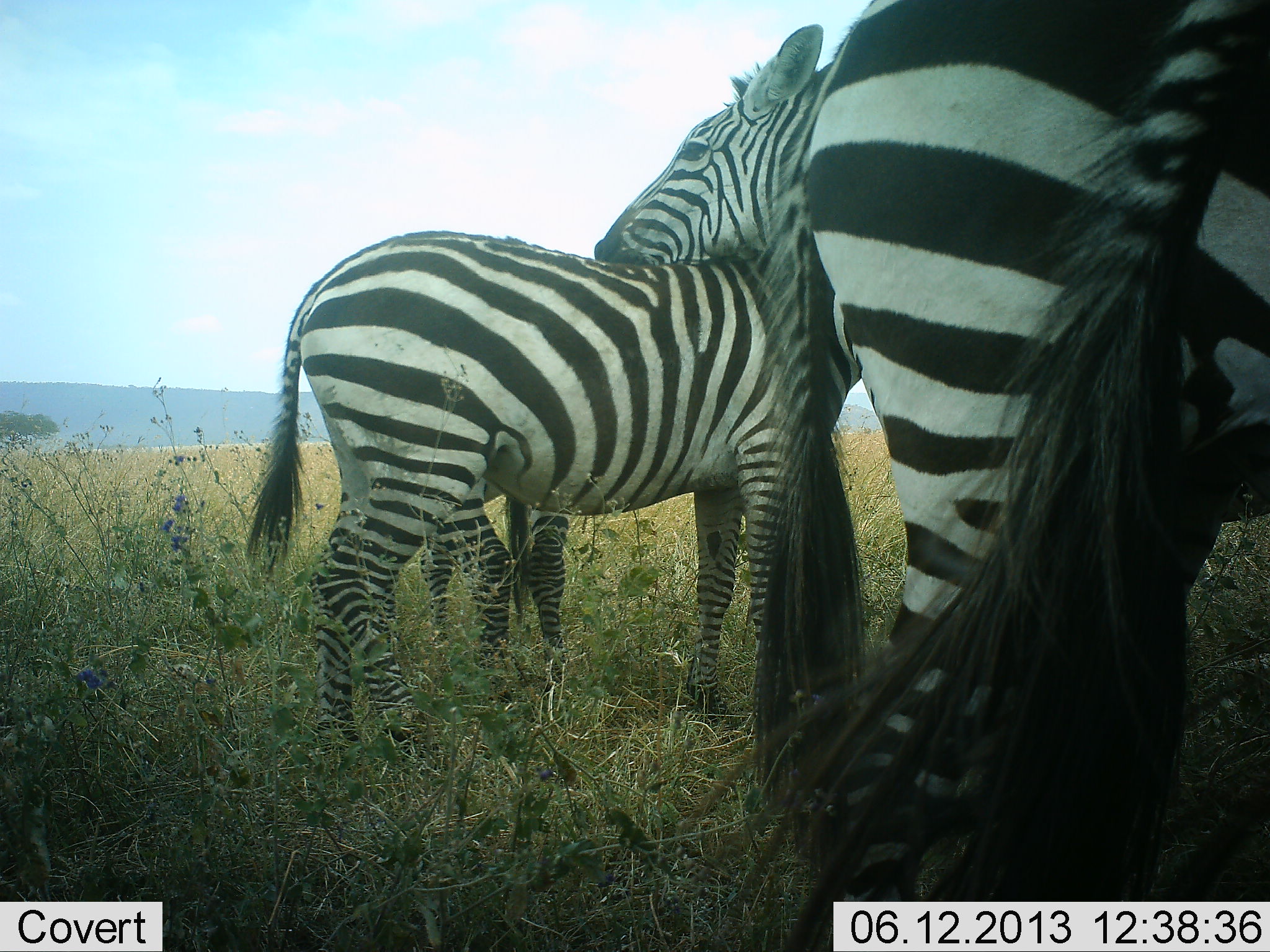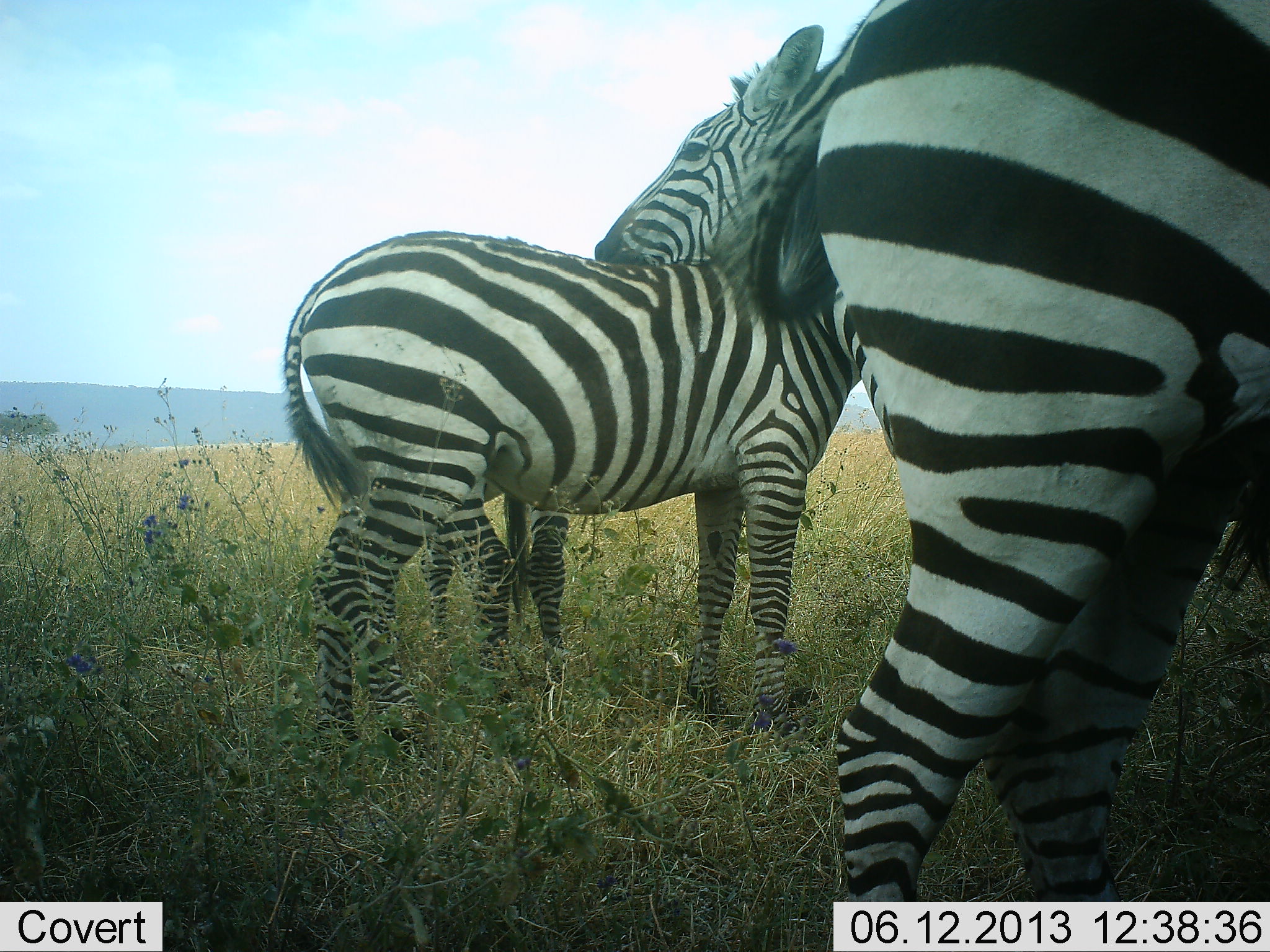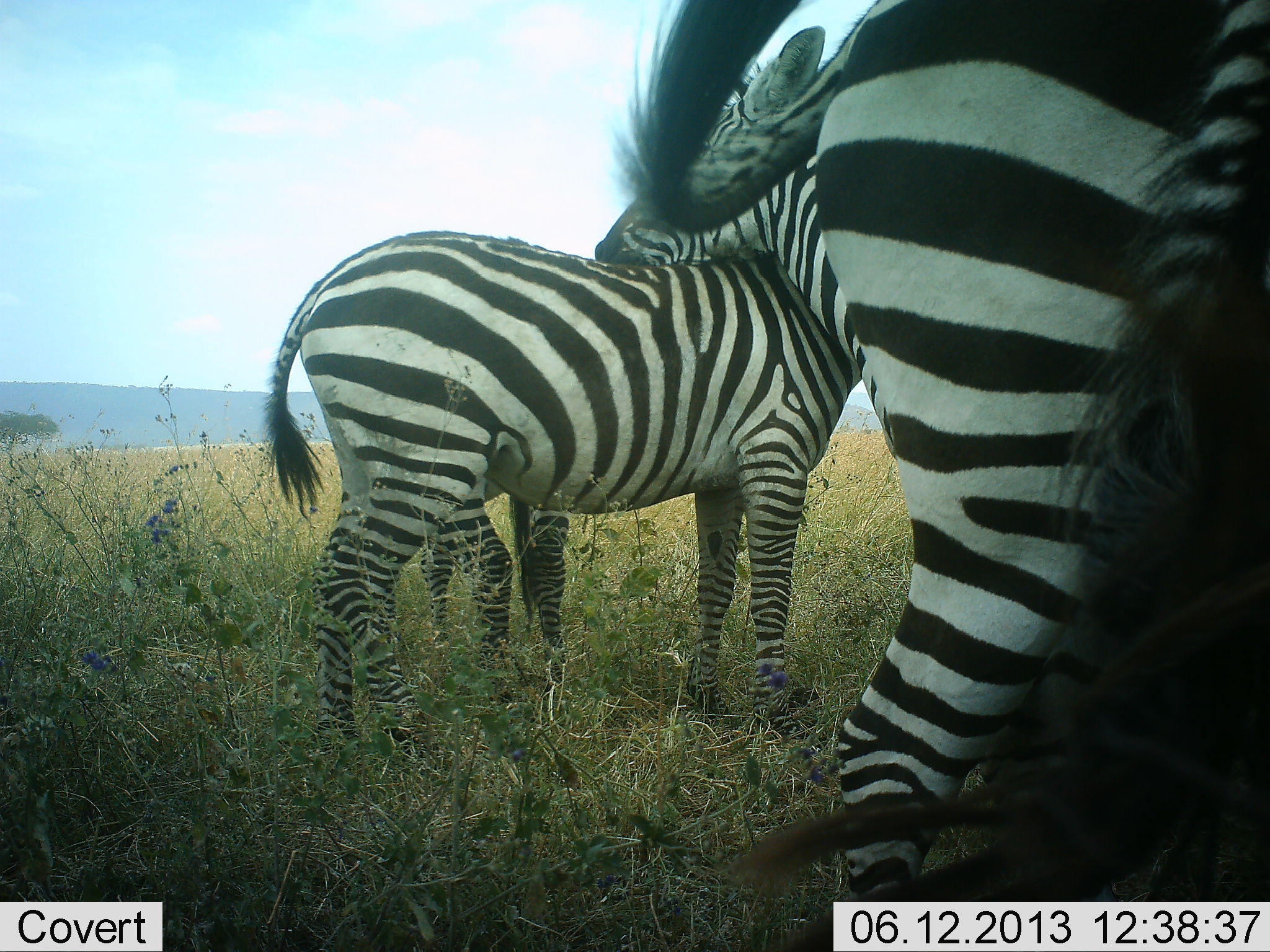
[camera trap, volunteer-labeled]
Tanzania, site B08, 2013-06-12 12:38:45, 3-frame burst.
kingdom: Animalia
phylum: Chordata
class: Mammalia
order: Perissodactyla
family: Equidae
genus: Equus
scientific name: Equus quagga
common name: plains zebra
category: zebra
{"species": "zebra (plains zebra) (Equus quagga)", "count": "4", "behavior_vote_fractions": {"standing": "88%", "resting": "0%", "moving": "3%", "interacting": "28%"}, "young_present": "16%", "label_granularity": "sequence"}